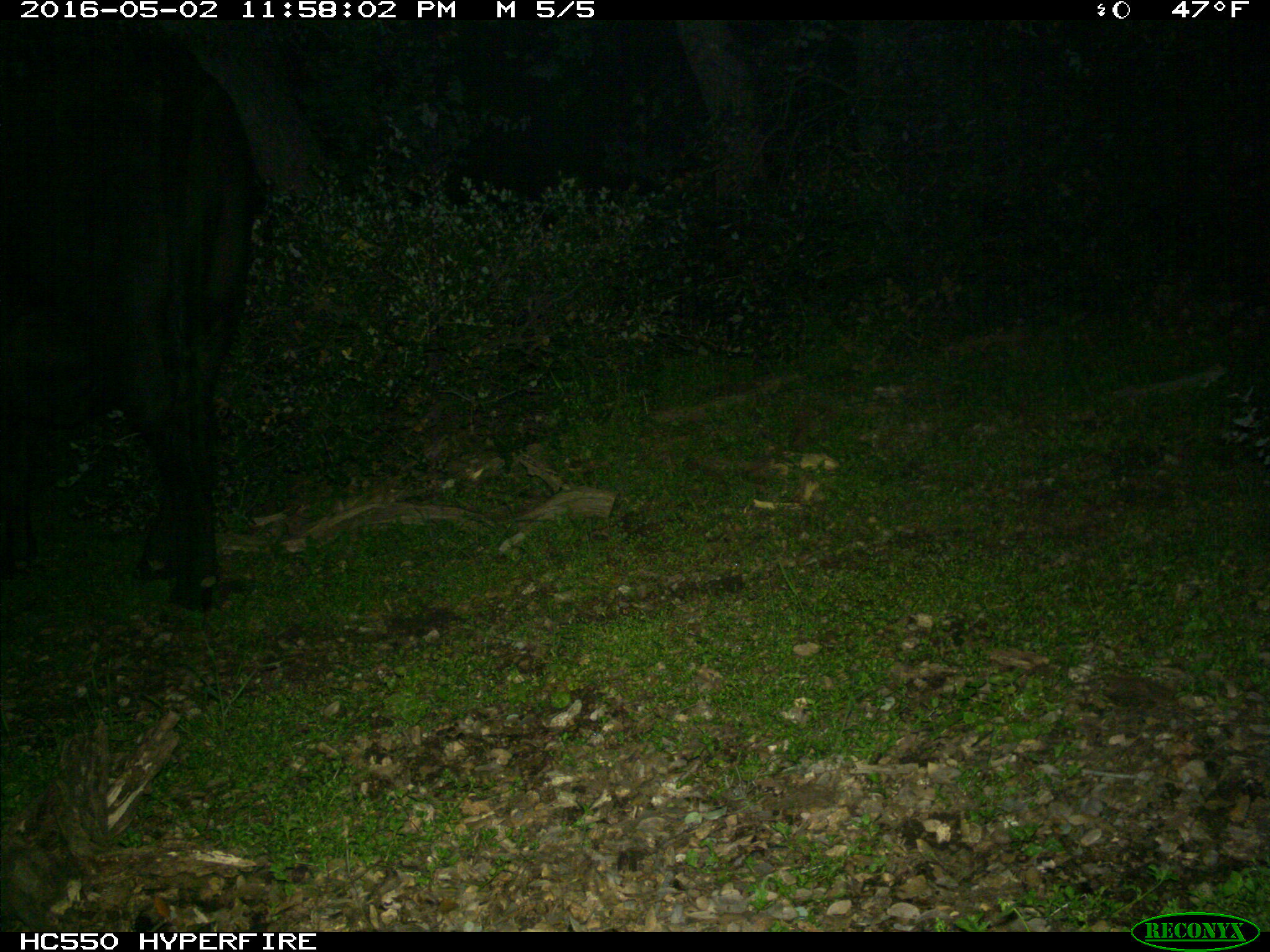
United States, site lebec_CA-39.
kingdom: Animalia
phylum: Chordata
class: Mammalia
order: Artiodactyla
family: Bovidae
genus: Bos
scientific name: Bos taurus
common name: domestic cow